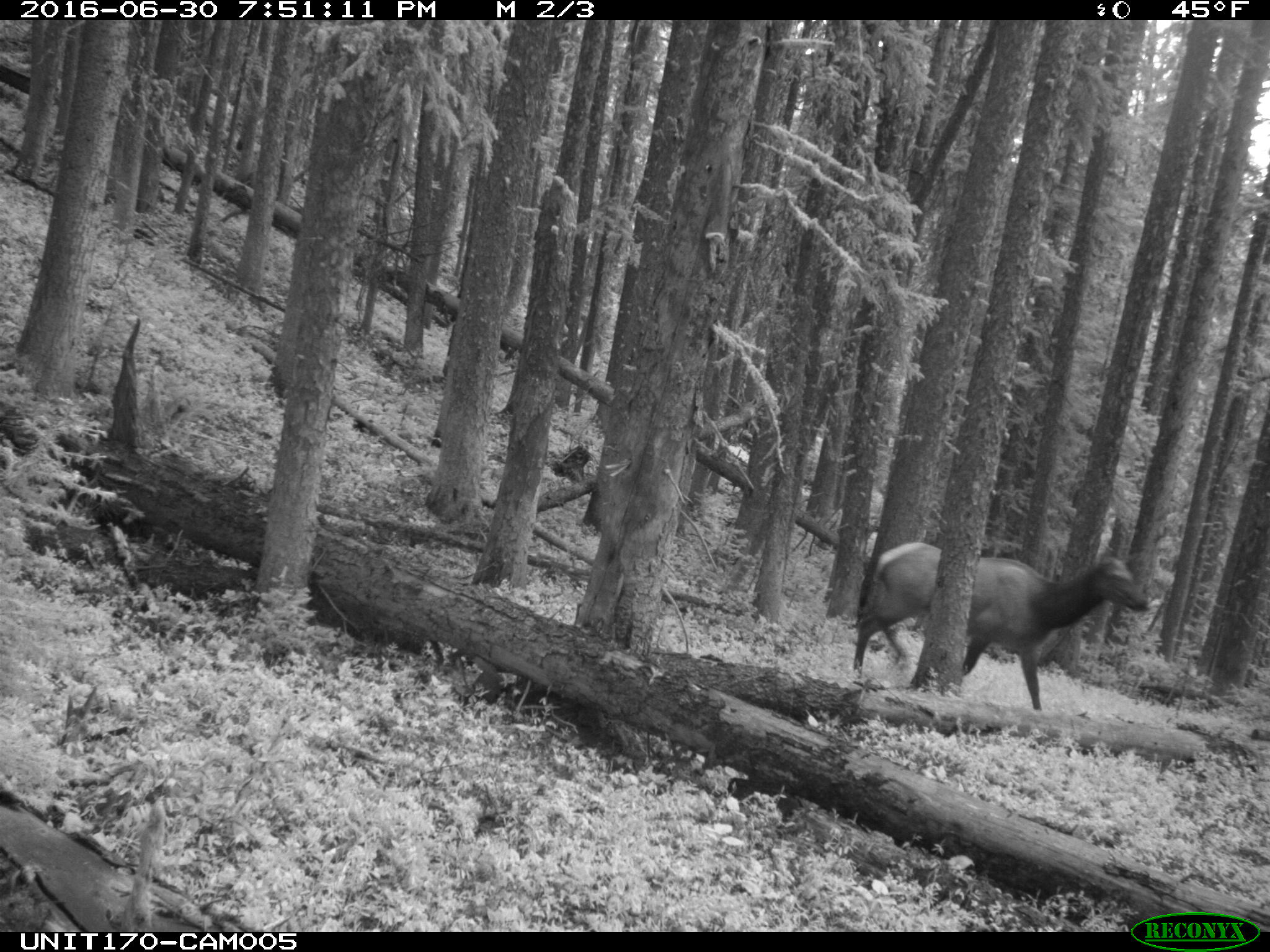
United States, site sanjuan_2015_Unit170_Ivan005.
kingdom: Animalia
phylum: Chordata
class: Mammalia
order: Artiodactyla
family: Cervidae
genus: Cervus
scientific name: Cervus elaphus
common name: red deer